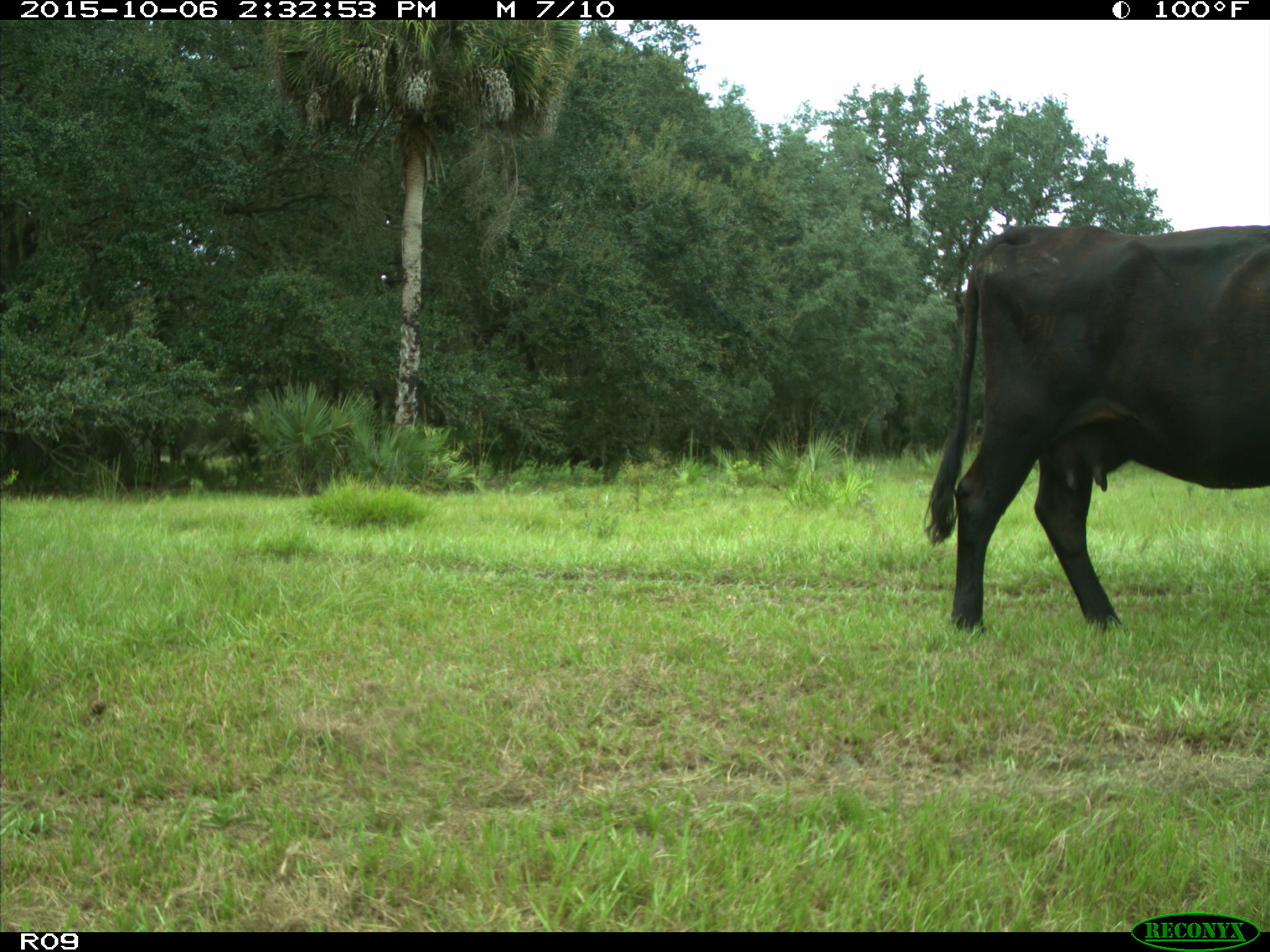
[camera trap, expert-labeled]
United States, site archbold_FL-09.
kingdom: Animalia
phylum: Chordata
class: Mammalia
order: Artiodactyla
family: Bovidae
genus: Bos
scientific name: Bos taurus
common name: domestic cow